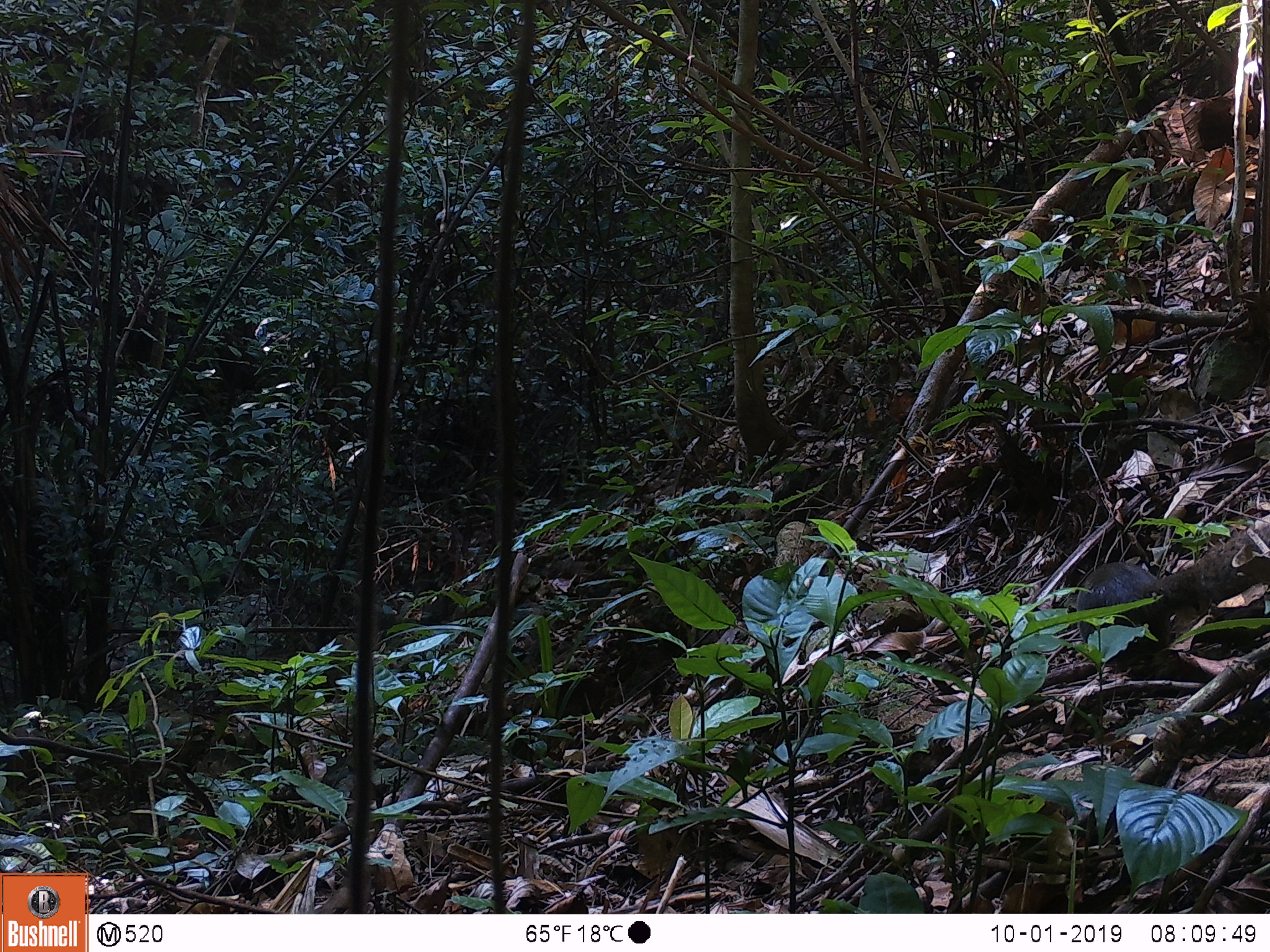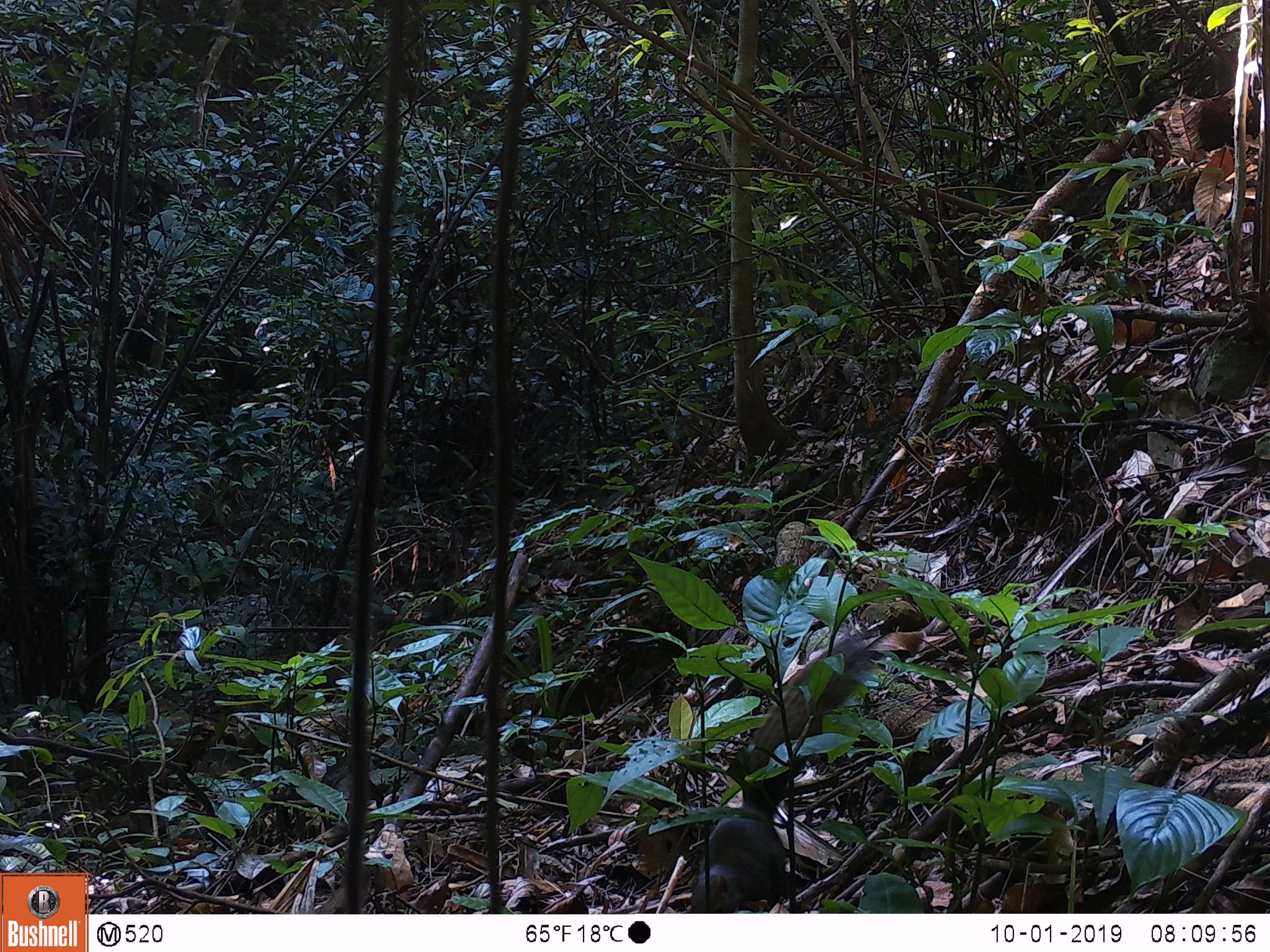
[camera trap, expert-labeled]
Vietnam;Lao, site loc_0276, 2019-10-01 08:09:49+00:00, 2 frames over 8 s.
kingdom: Animalia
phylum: Chordata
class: Mammalia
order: Rodentia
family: Sciuridae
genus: Callosciurus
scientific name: Callosciurus erythraeus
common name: pallas's squirrel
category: pallass squirrel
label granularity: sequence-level